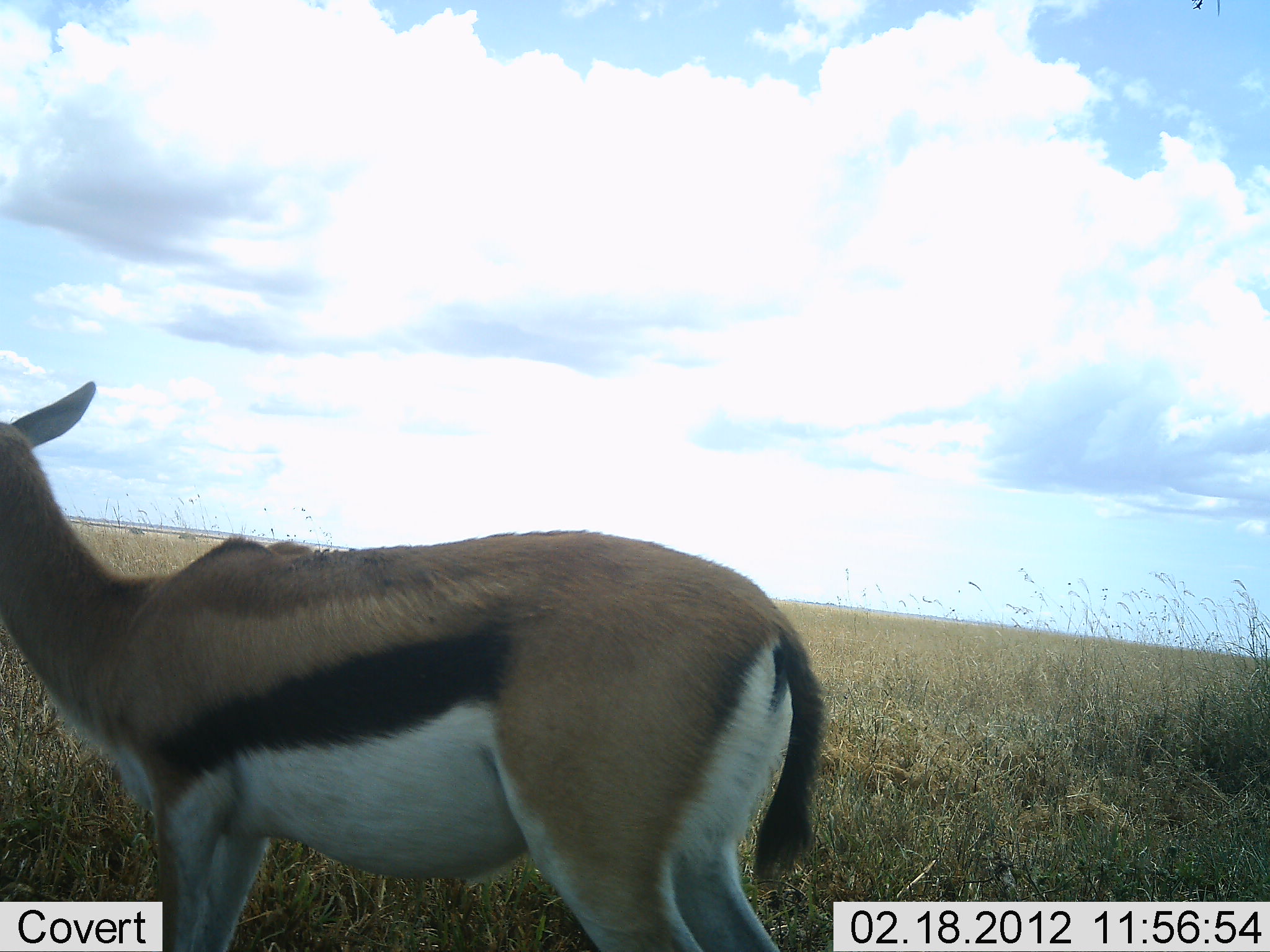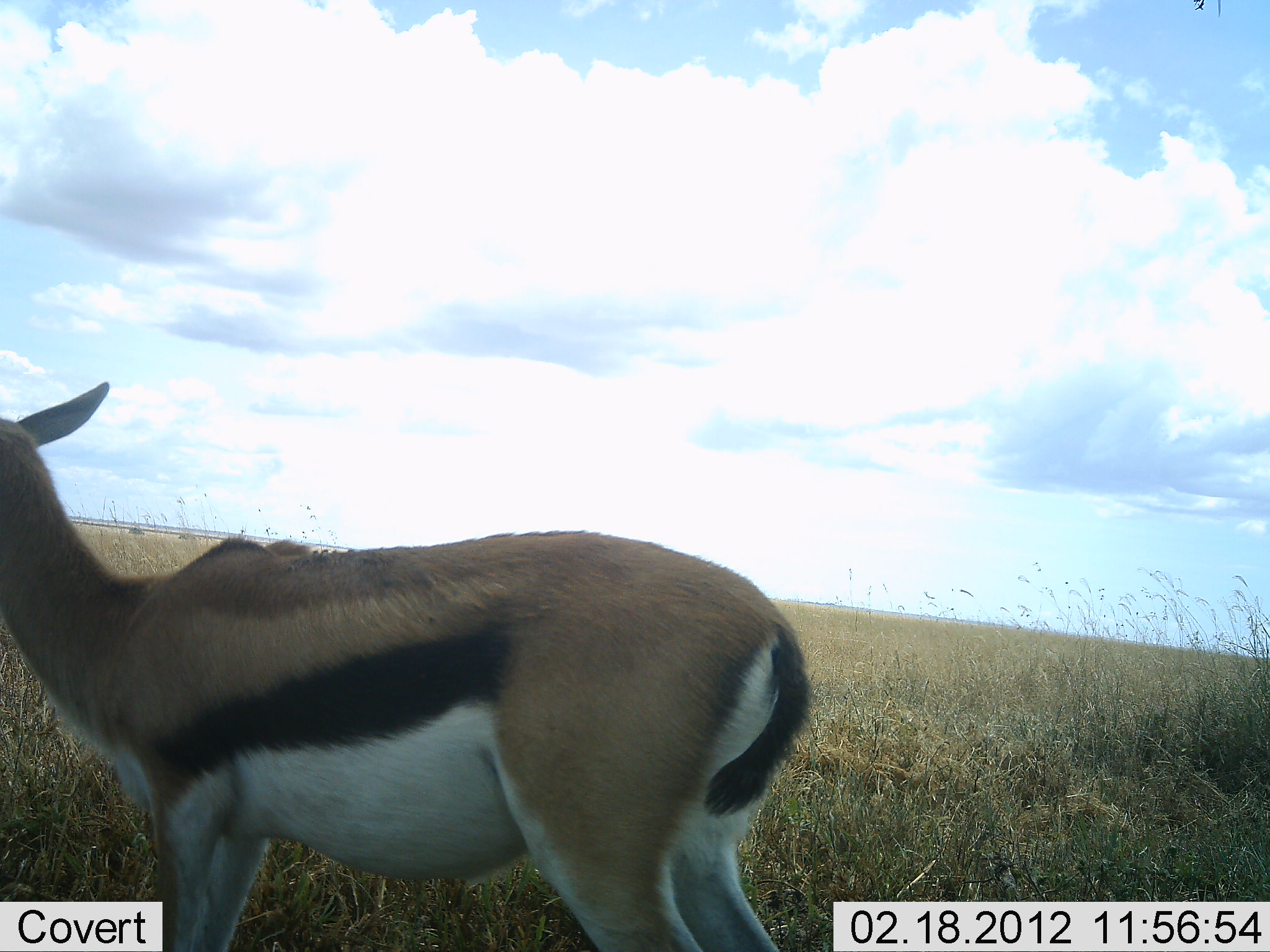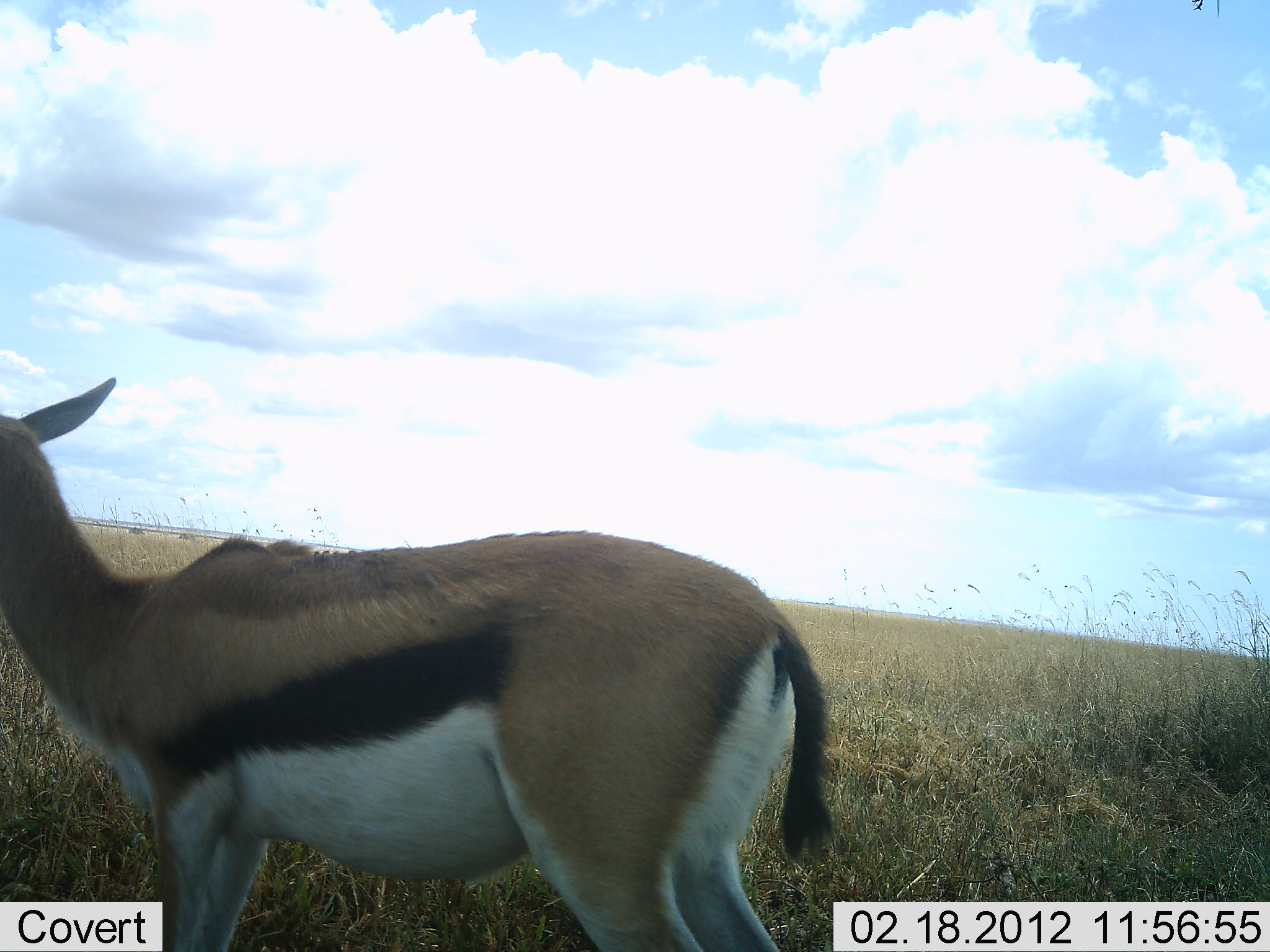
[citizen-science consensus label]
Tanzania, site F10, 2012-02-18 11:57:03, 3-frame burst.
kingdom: Animalia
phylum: Chordata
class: Mammalia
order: Artiodactyla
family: Bovidae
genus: Eudorcas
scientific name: Eudorcas thomsonii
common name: thomson's gazelle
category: gazellethomsons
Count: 1.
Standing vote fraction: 92%.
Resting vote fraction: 4%.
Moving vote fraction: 8%.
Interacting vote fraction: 0%.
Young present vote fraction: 4%.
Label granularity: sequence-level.